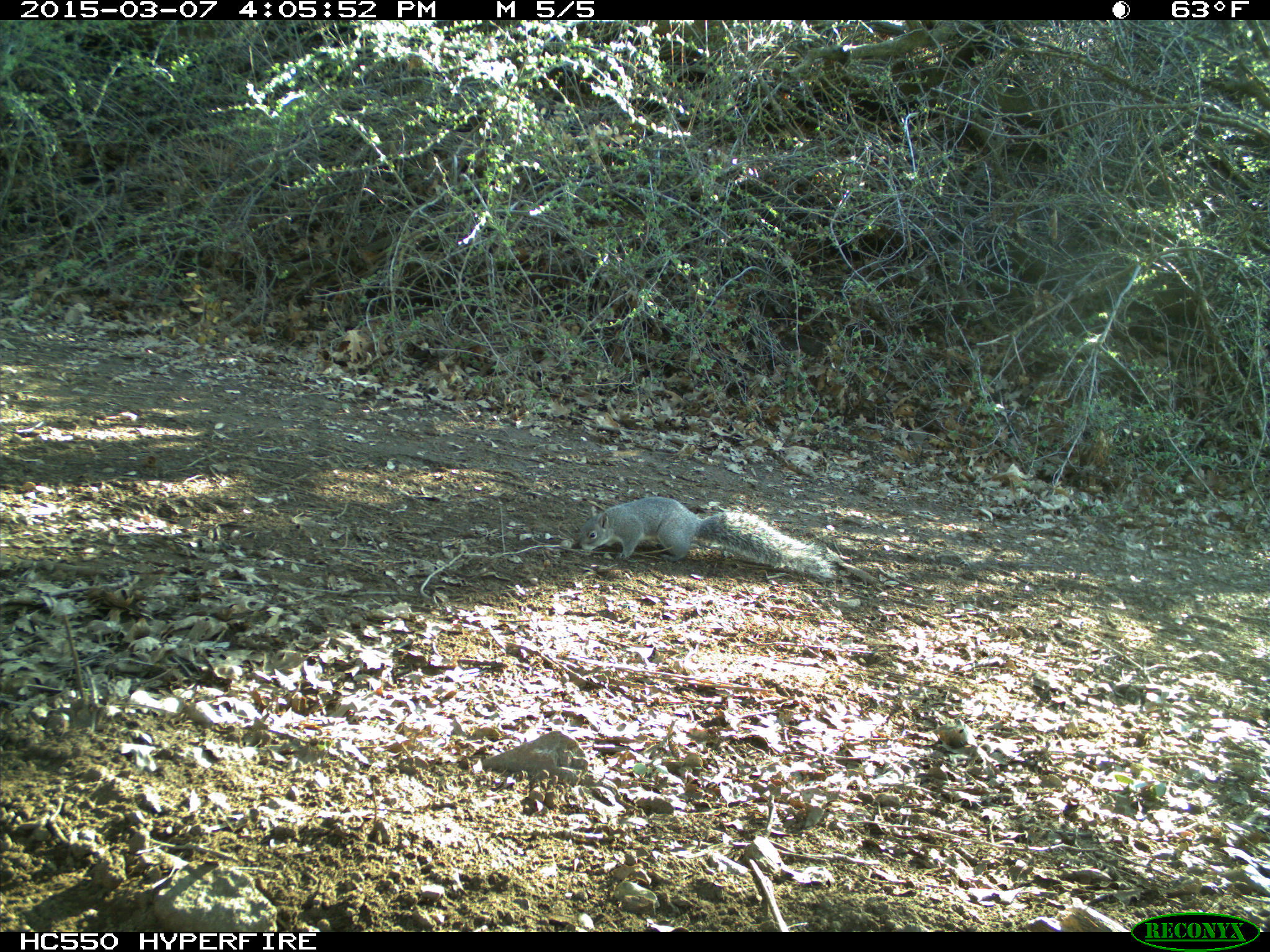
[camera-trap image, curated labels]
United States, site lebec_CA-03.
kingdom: Animalia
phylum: Chordata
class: Mammalia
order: Rodentia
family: Sciuridae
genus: Sciurus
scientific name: Sciurus carolinensis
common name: eastern gray squirrel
Sciurus carolinensis (eastern gray squirrel).